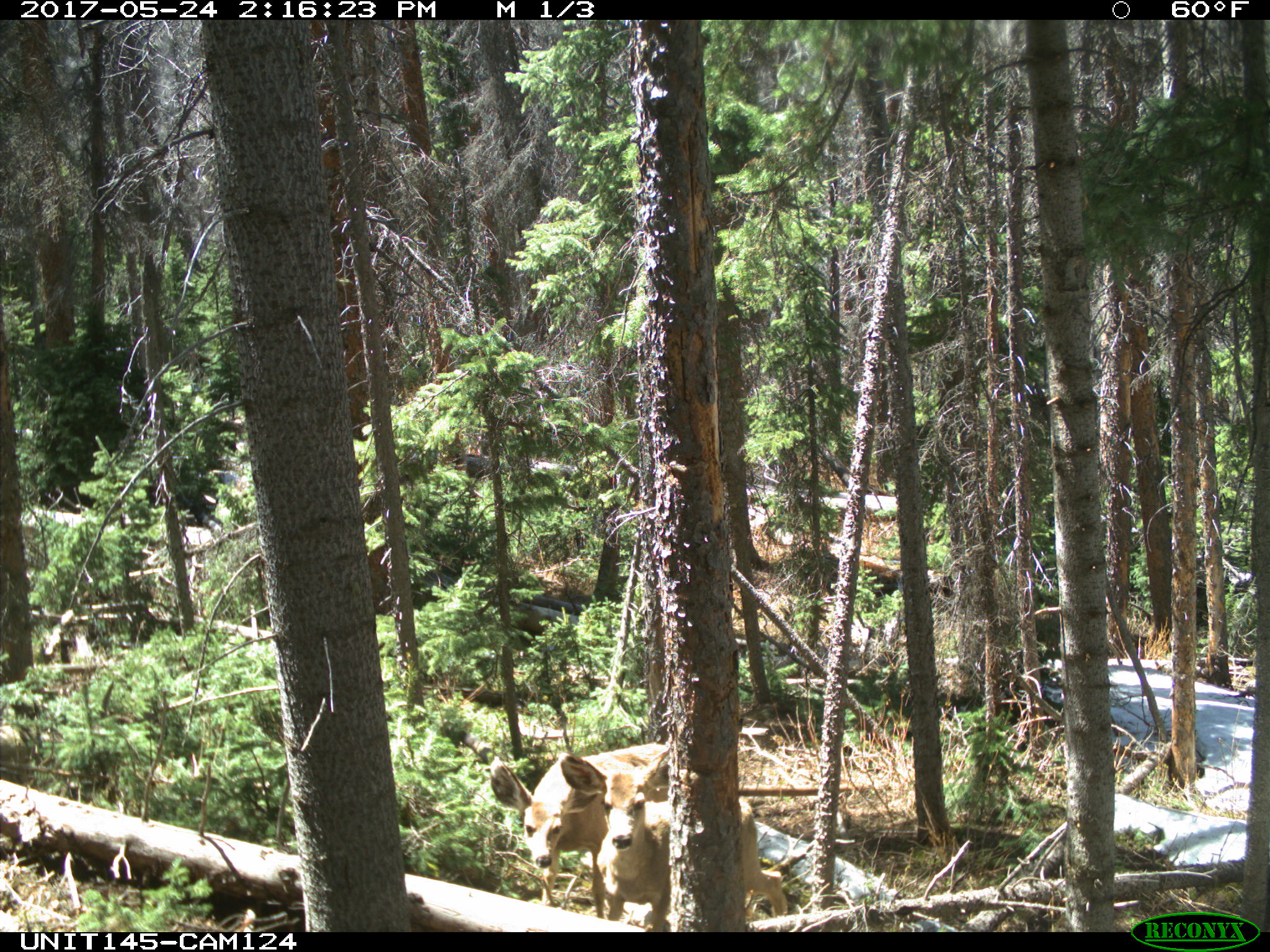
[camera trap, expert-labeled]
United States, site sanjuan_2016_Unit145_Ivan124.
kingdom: Animalia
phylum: Chordata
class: Mammalia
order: Artiodactyla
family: Cervidae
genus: Odocoileus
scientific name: Odocoileus hemionus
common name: mule deer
Odocoileus hemionus (mule deer).